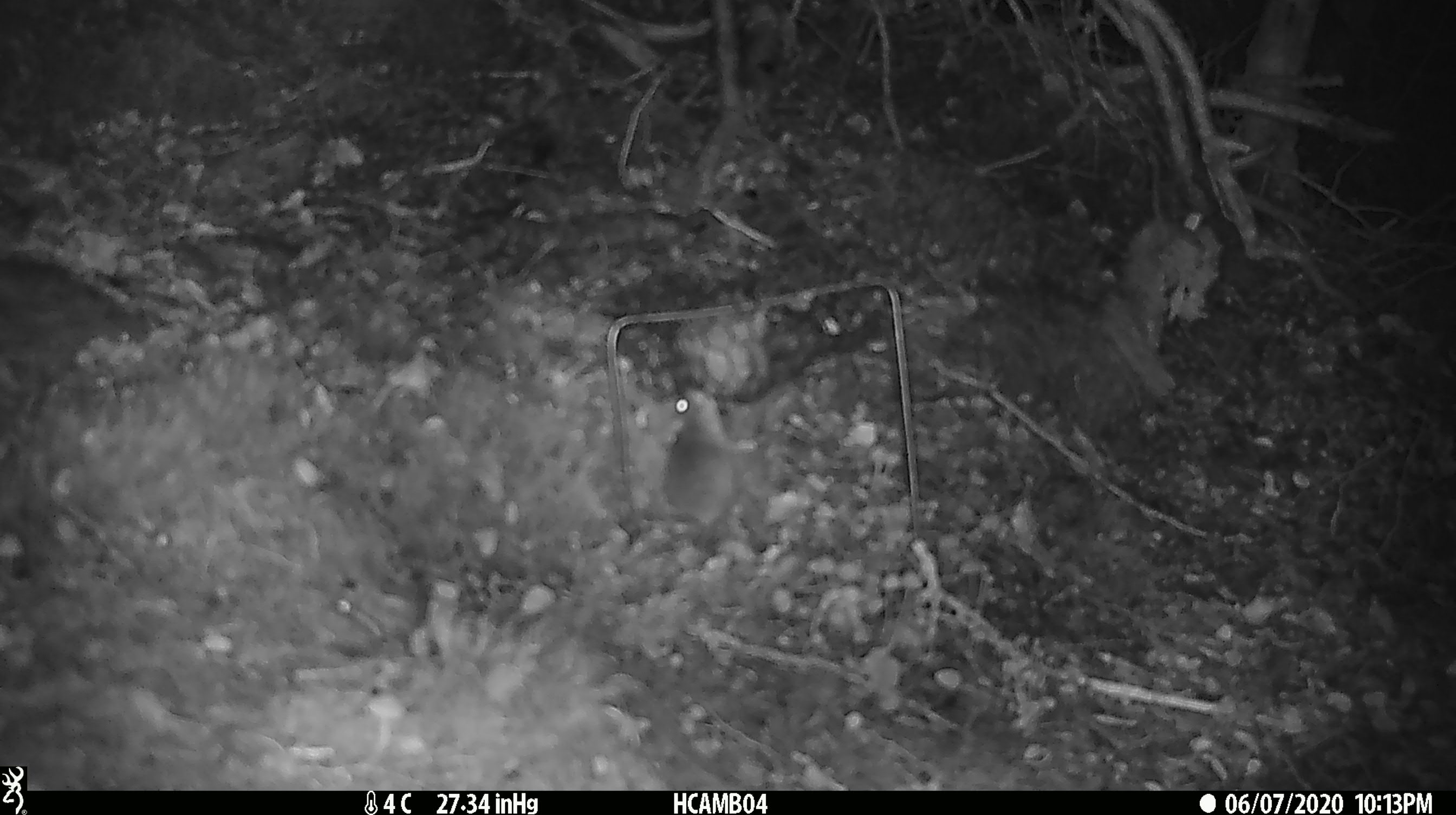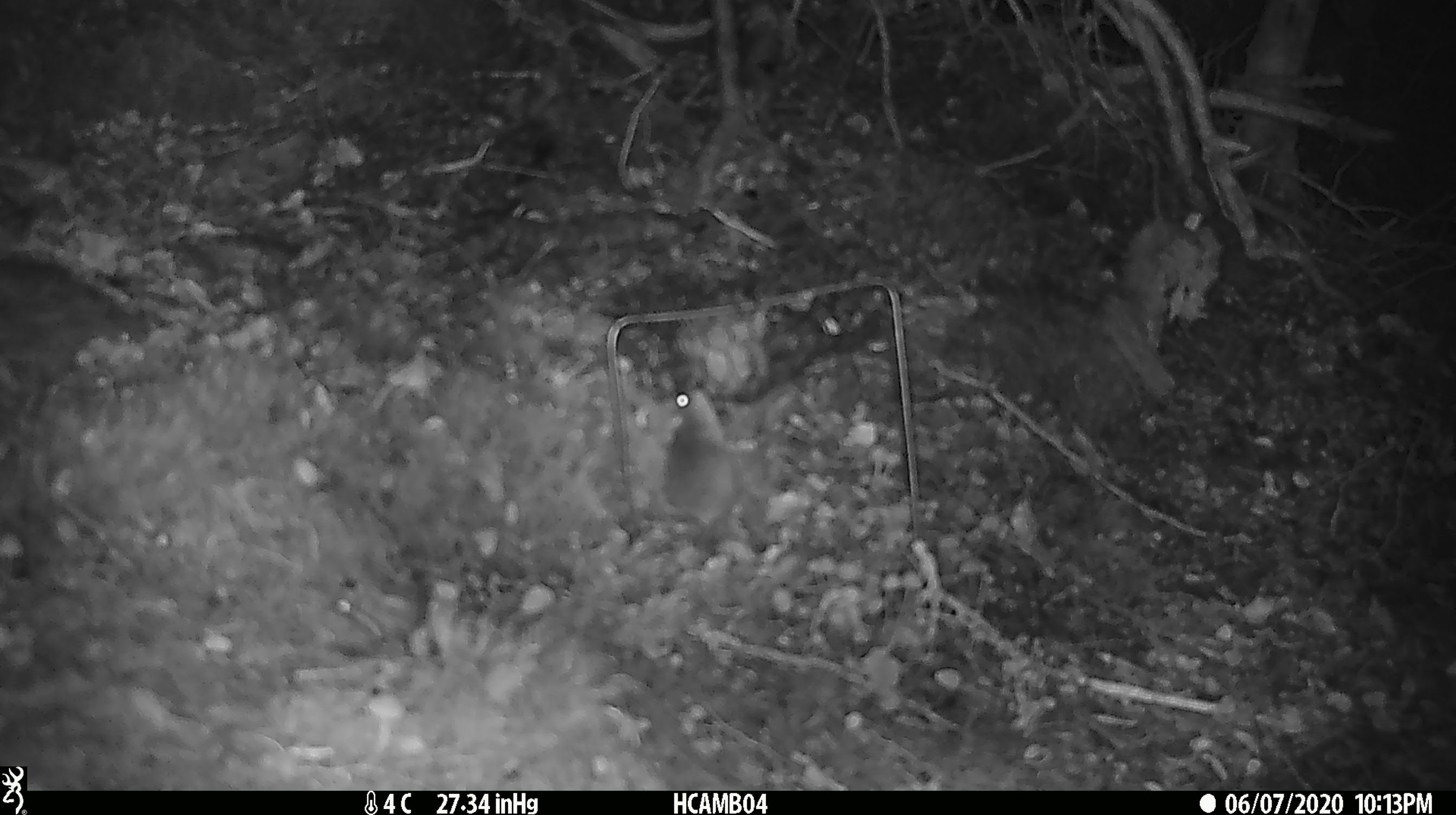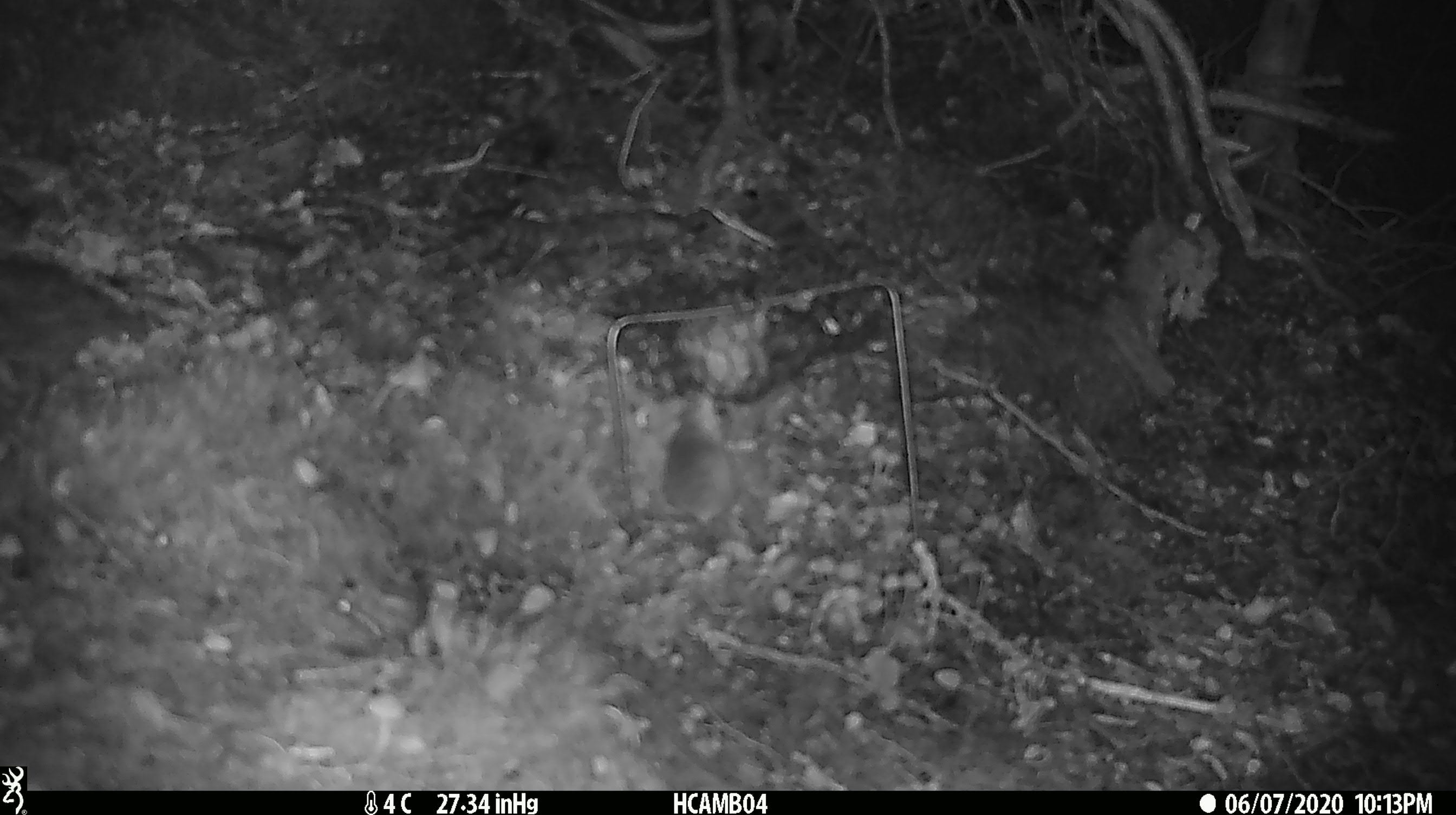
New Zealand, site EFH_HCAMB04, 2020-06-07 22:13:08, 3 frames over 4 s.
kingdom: Animalia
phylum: Chordata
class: Mammalia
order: Rodentia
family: Muridae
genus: Mus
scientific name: Mus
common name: mouse